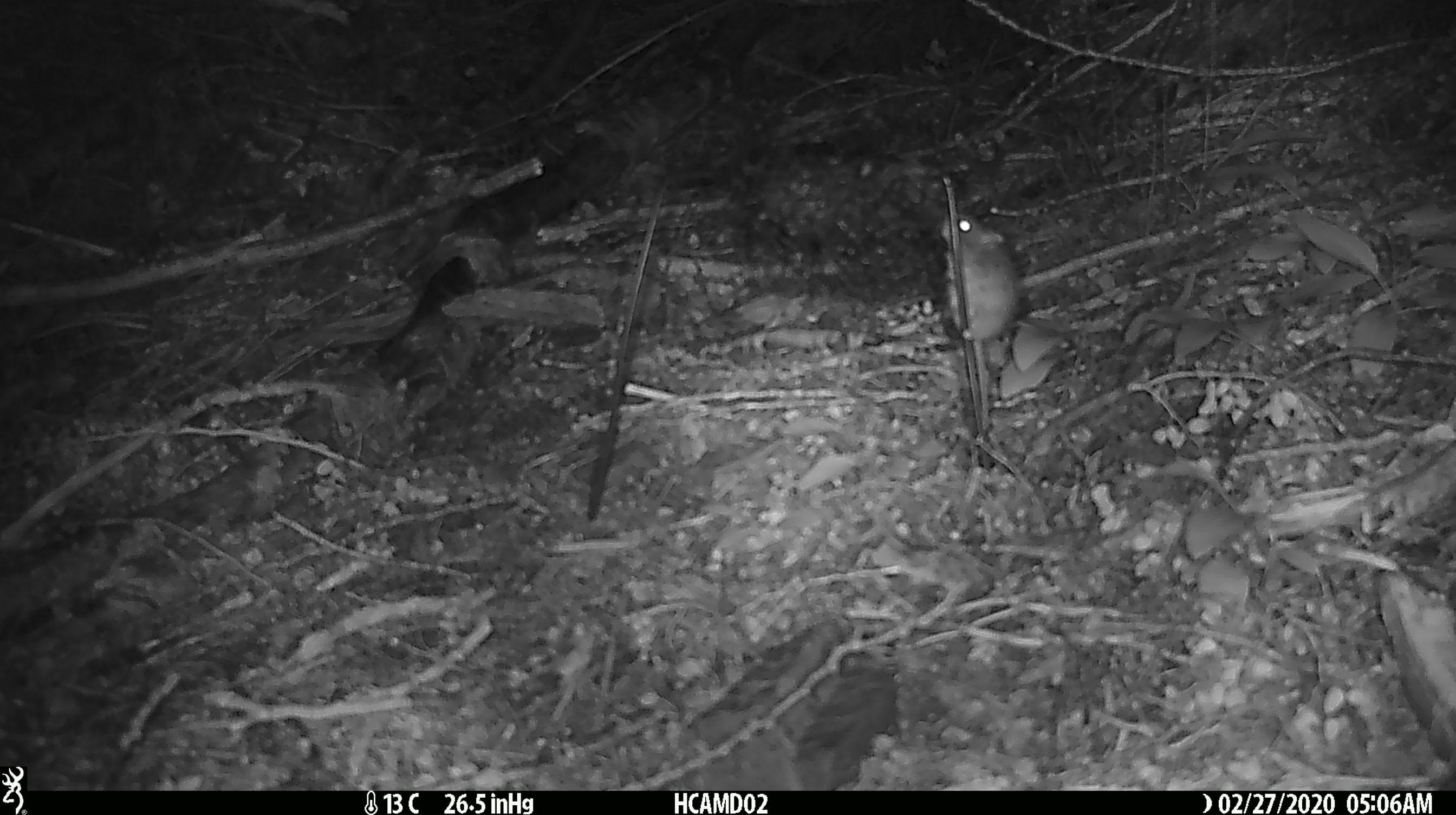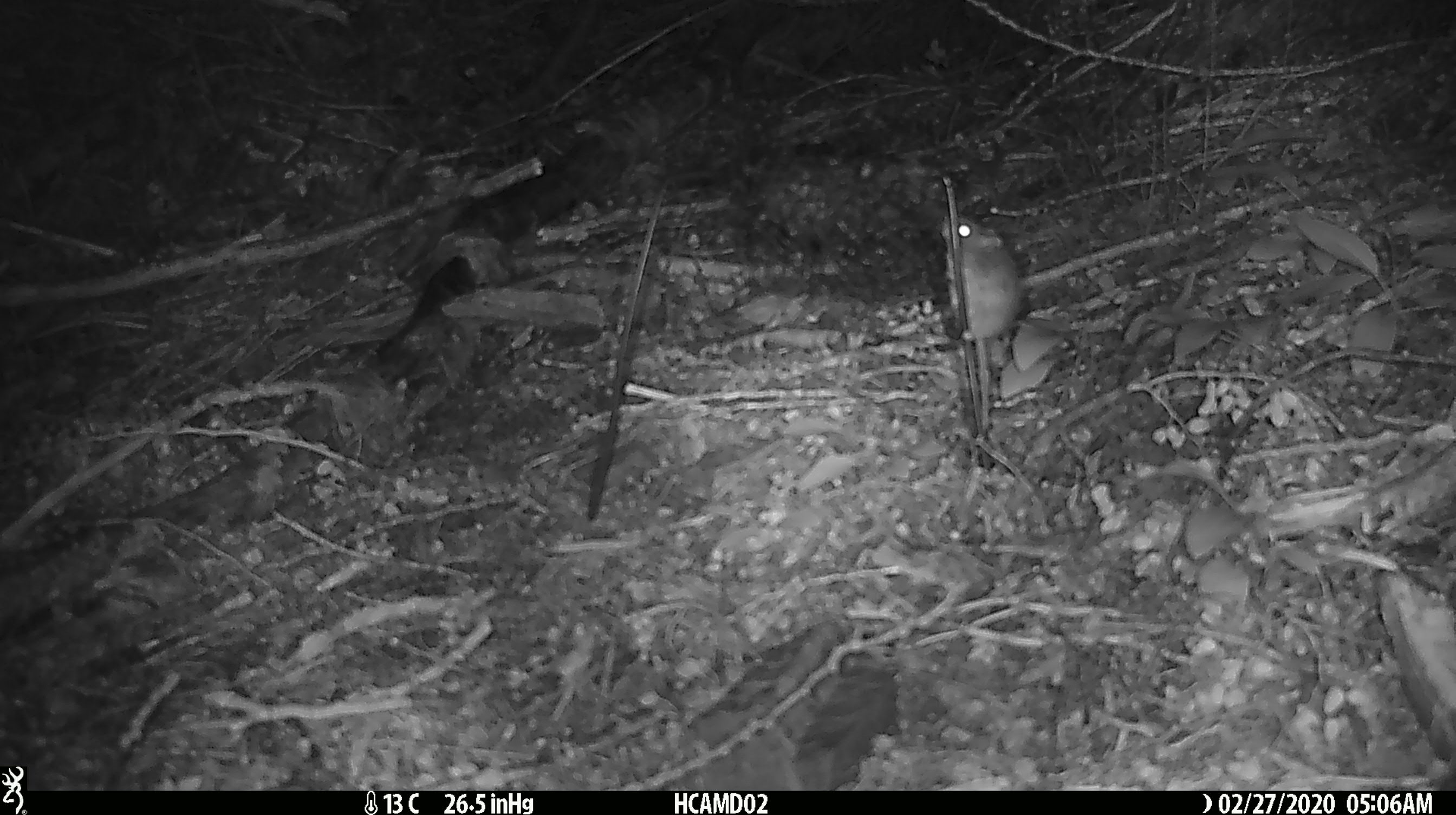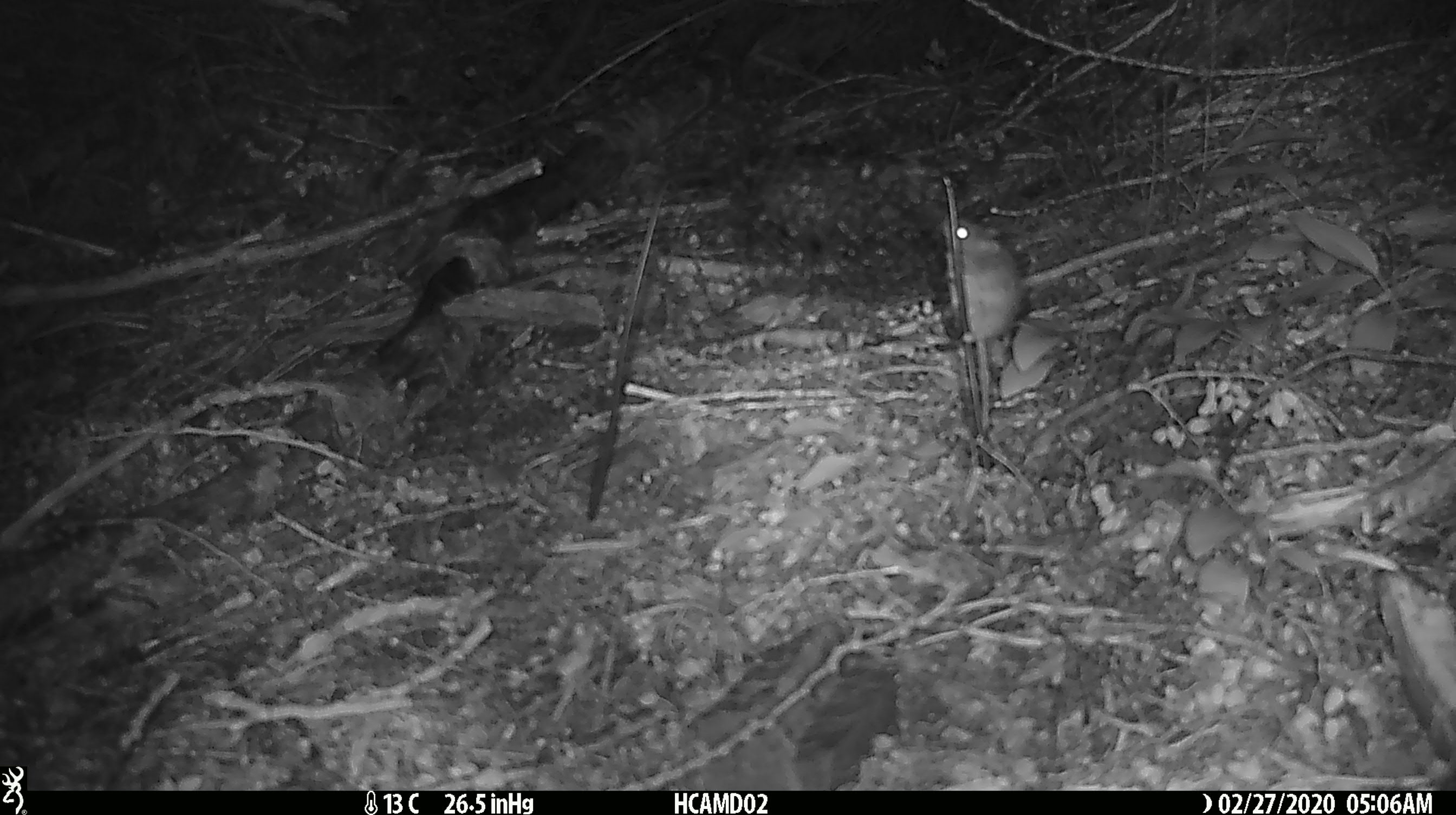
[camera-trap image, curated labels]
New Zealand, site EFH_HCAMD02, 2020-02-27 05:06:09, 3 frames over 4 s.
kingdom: Animalia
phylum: Chordata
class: Mammalia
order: Rodentia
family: Muridae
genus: Mus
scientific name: Mus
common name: mouse